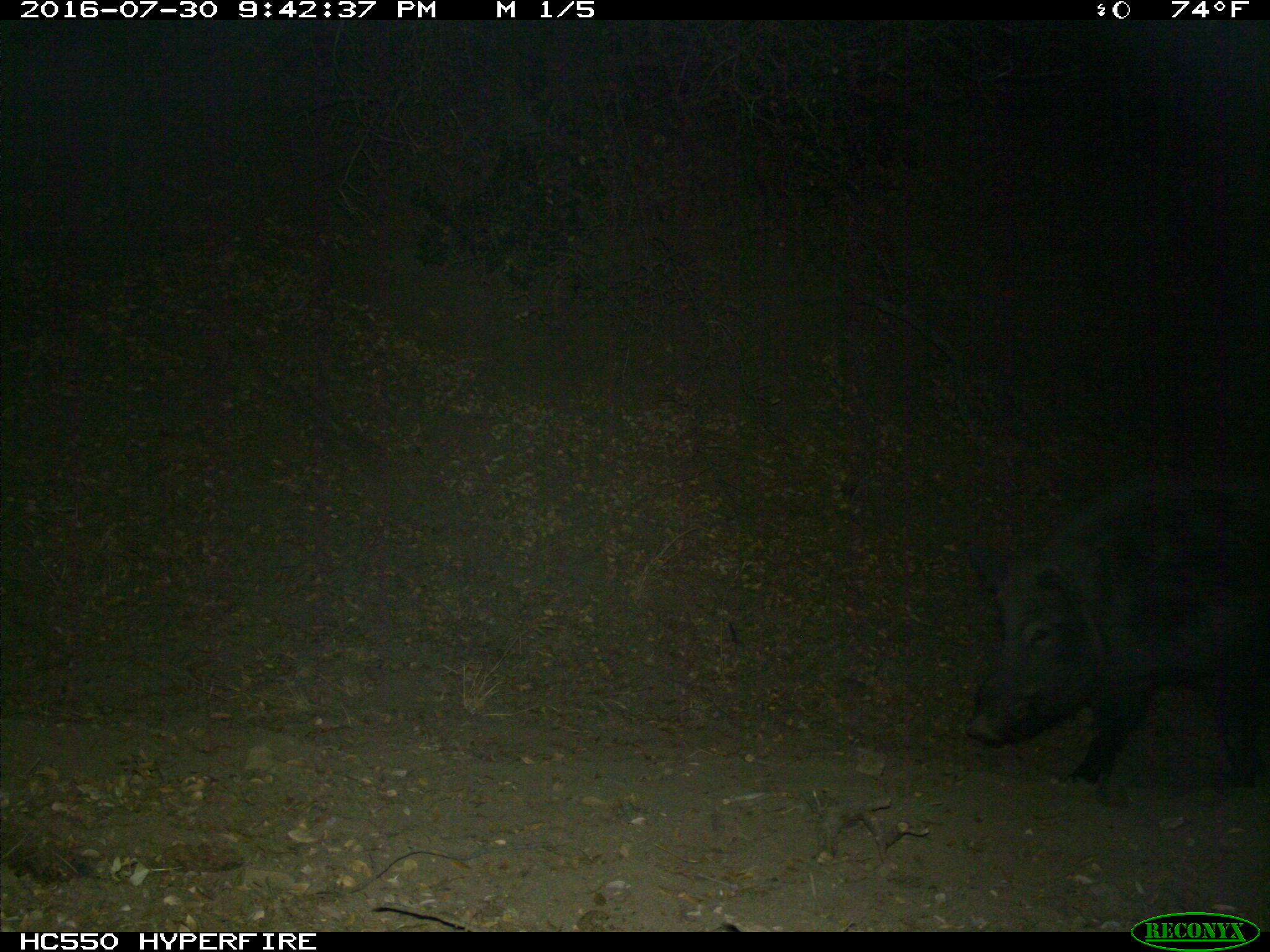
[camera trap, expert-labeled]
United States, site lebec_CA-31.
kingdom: Animalia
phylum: Chordata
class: Mammalia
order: Artiodactyla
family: Suidae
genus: Sus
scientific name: Sus scrofa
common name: wild boar